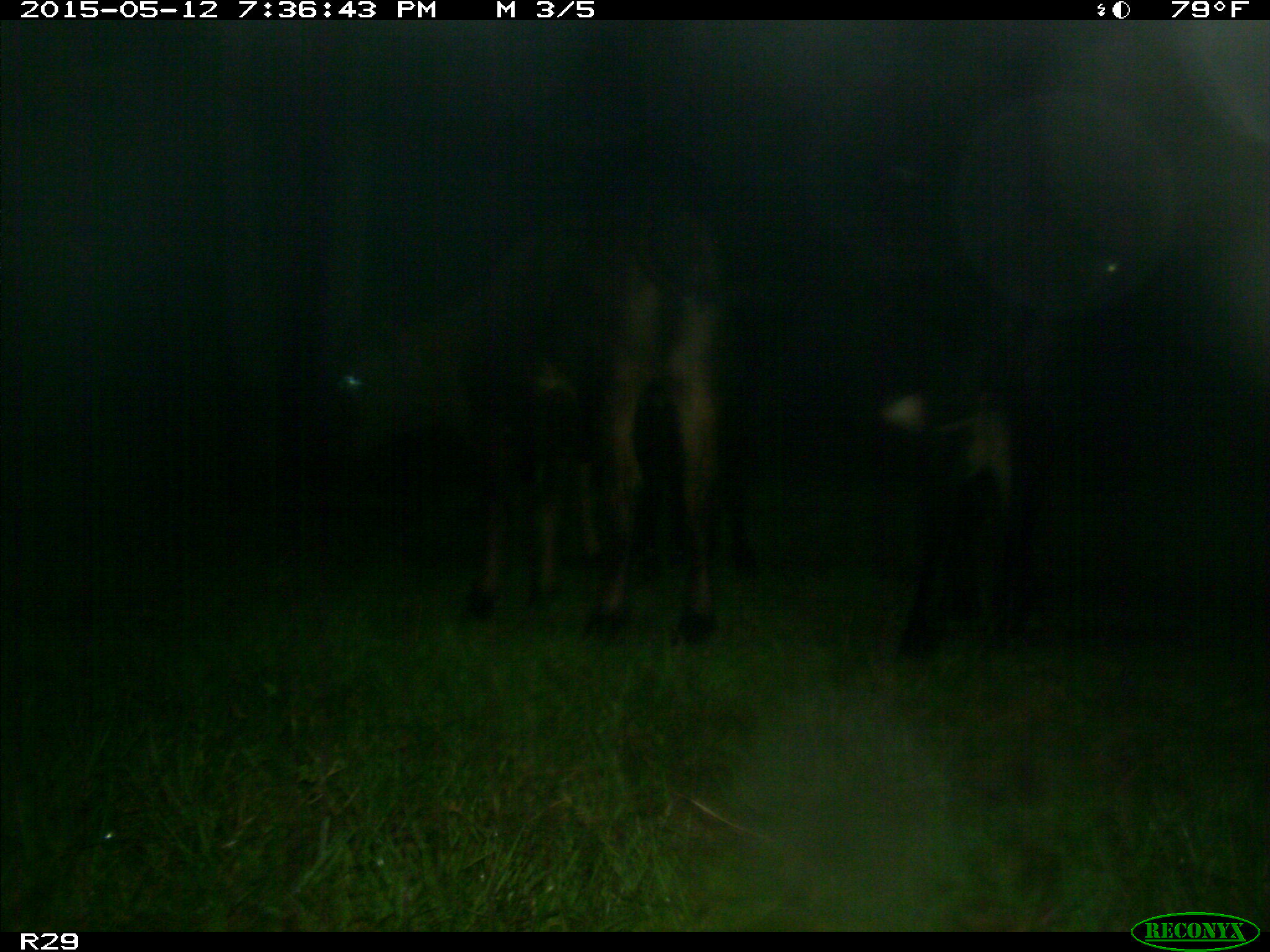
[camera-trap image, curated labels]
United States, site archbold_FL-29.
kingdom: Animalia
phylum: Chordata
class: Mammalia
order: Artiodactyla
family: Bovidae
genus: Bos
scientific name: Bos taurus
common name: domestic cow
Bos taurus (domestic cow).